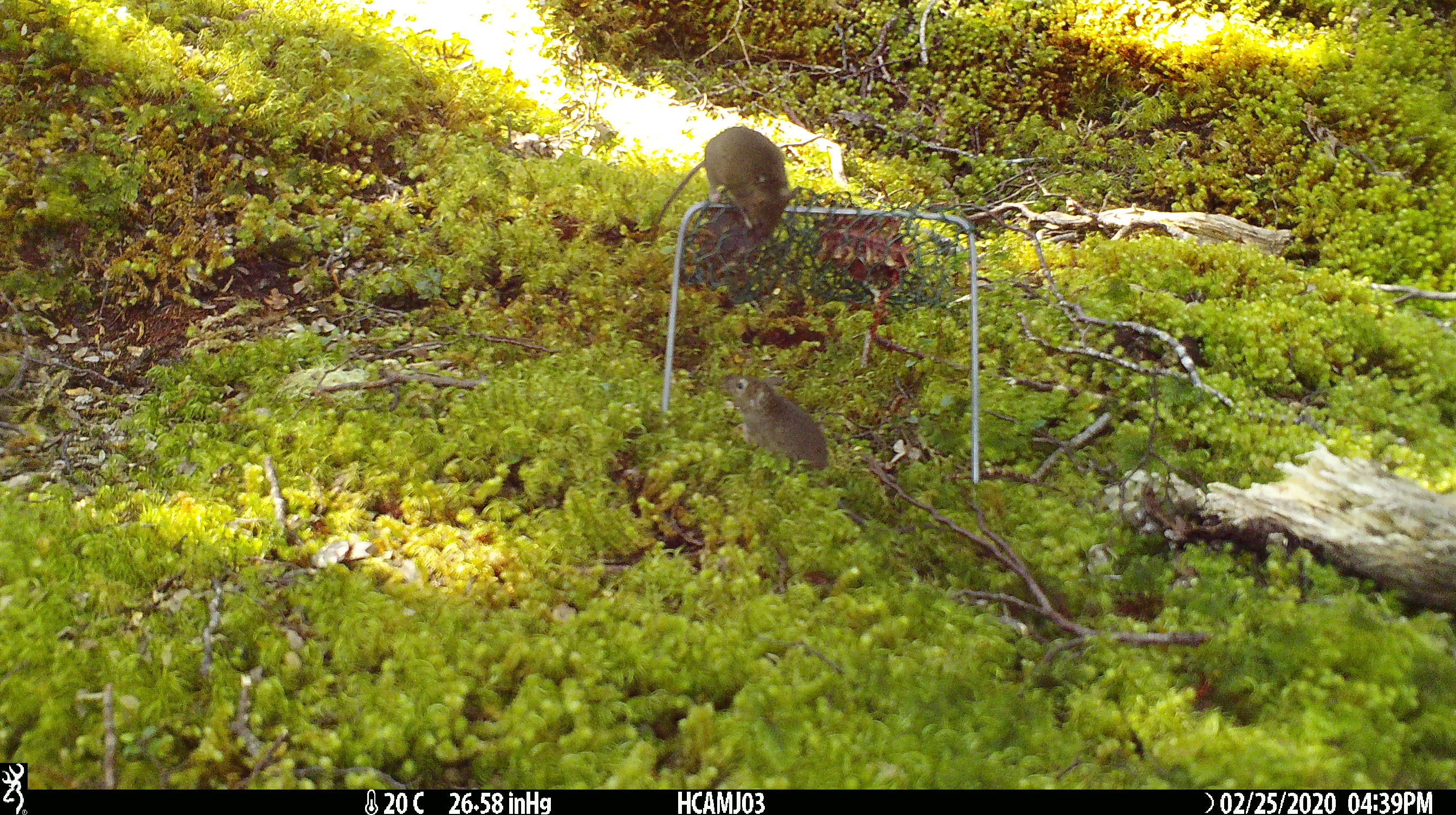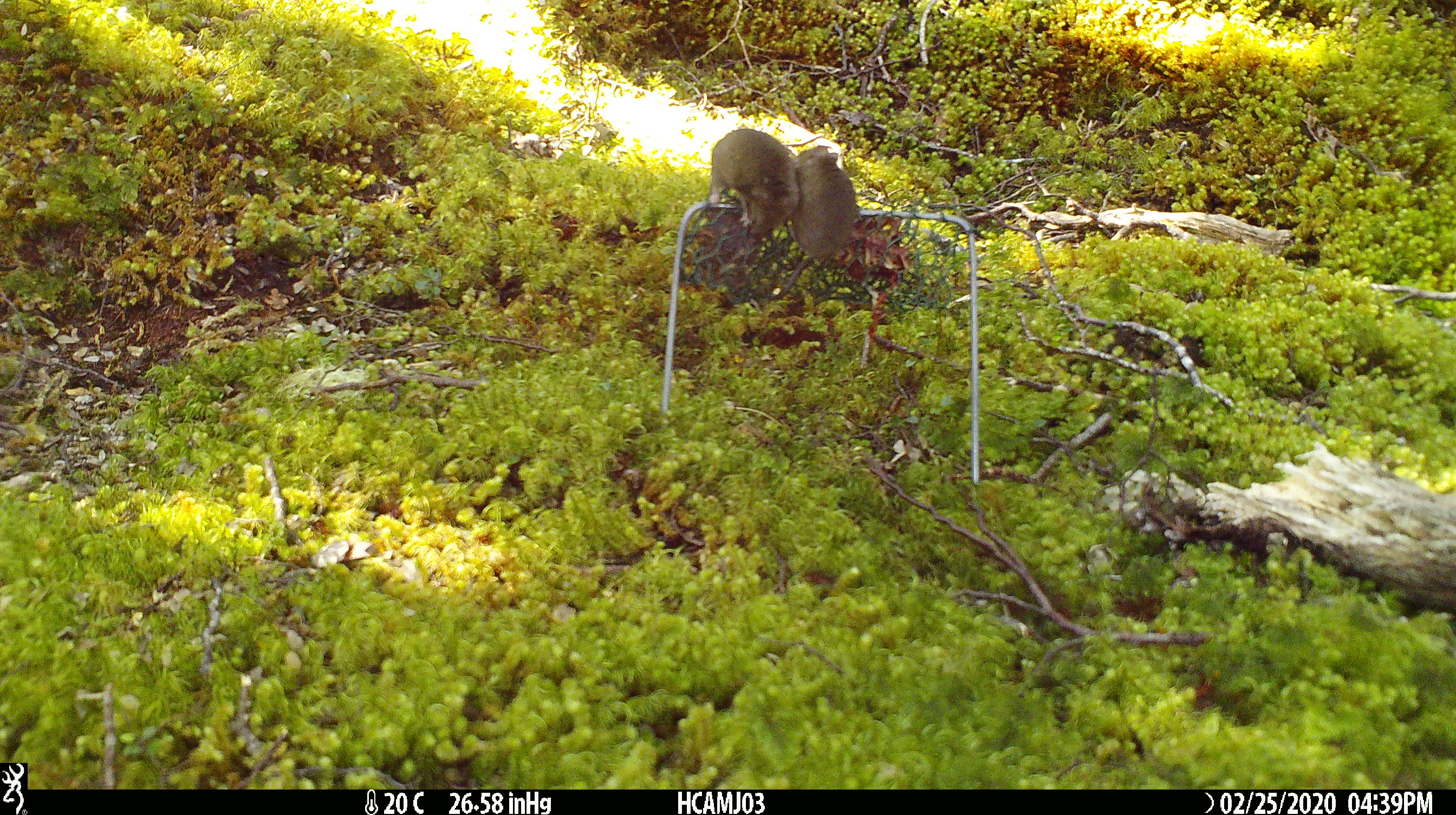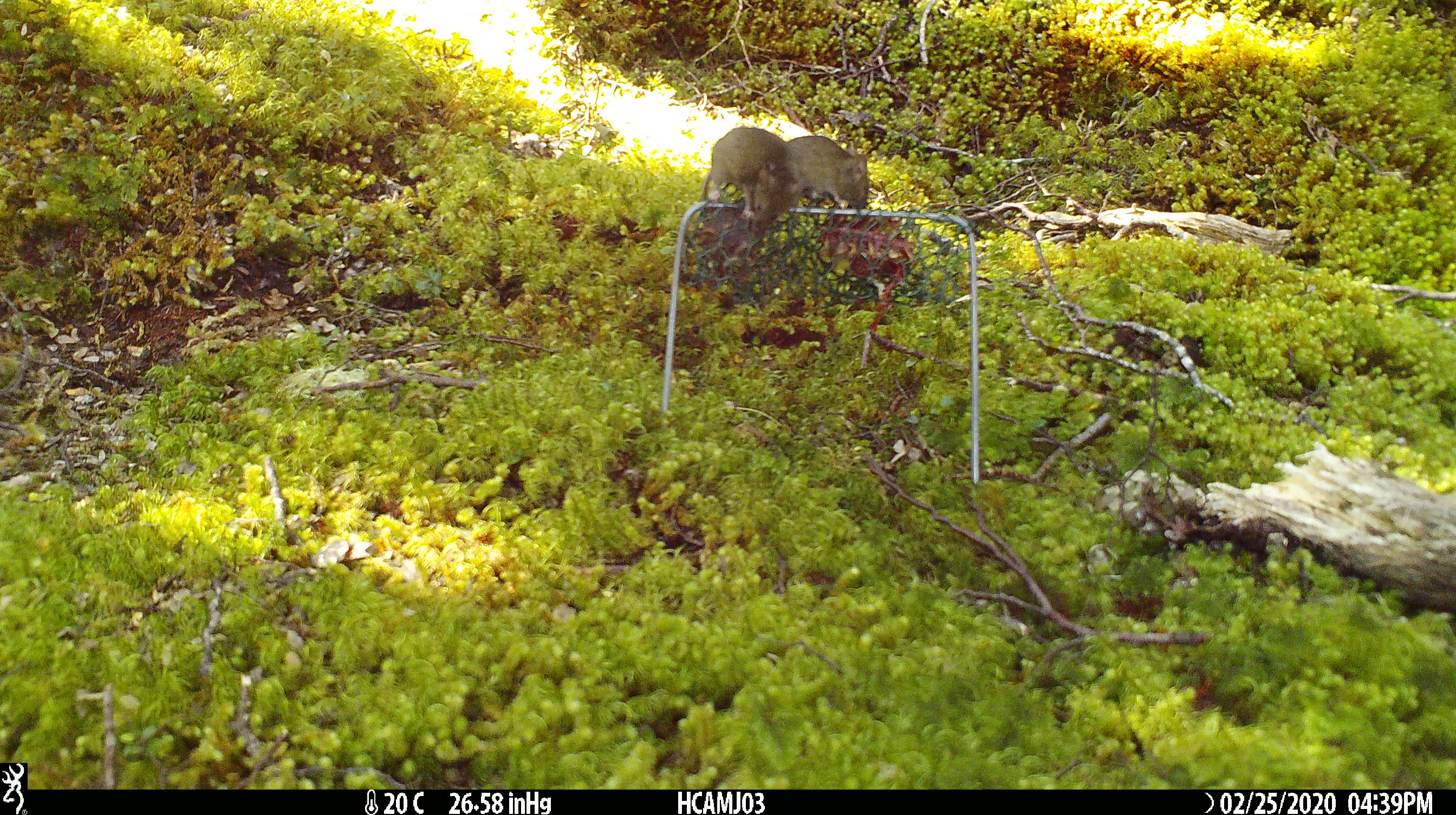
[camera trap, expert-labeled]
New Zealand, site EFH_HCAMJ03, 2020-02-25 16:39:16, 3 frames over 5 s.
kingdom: Animalia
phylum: Chordata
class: Mammalia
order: Rodentia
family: Muridae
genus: Mus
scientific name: Mus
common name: mouse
Mouse (Mus).